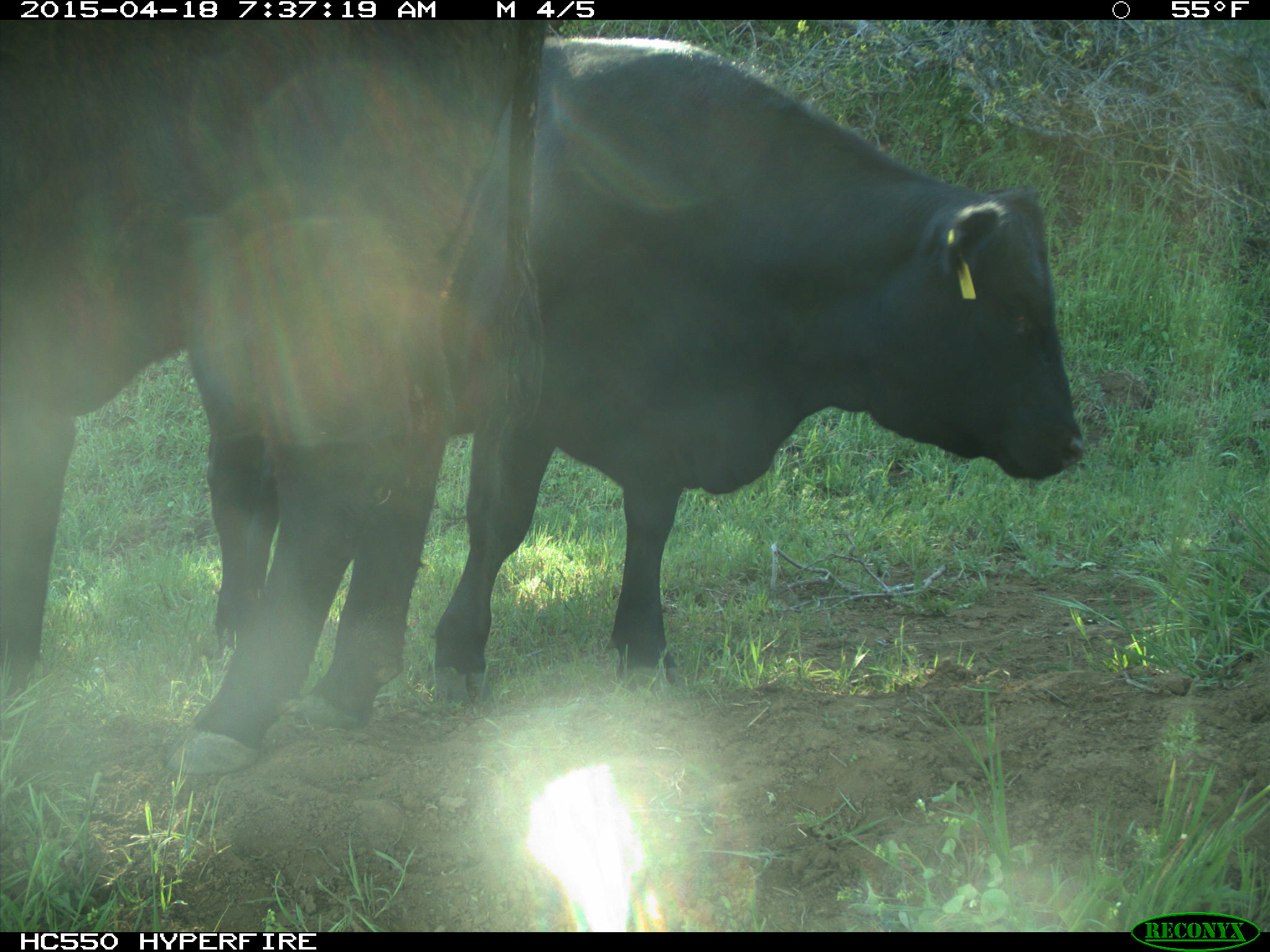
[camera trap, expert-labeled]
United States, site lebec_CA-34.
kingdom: Animalia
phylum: Chordata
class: Mammalia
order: Artiodactyla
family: Bovidae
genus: Bos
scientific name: Bos taurus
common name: domestic cow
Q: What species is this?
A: Bos taurus (domestic cow).